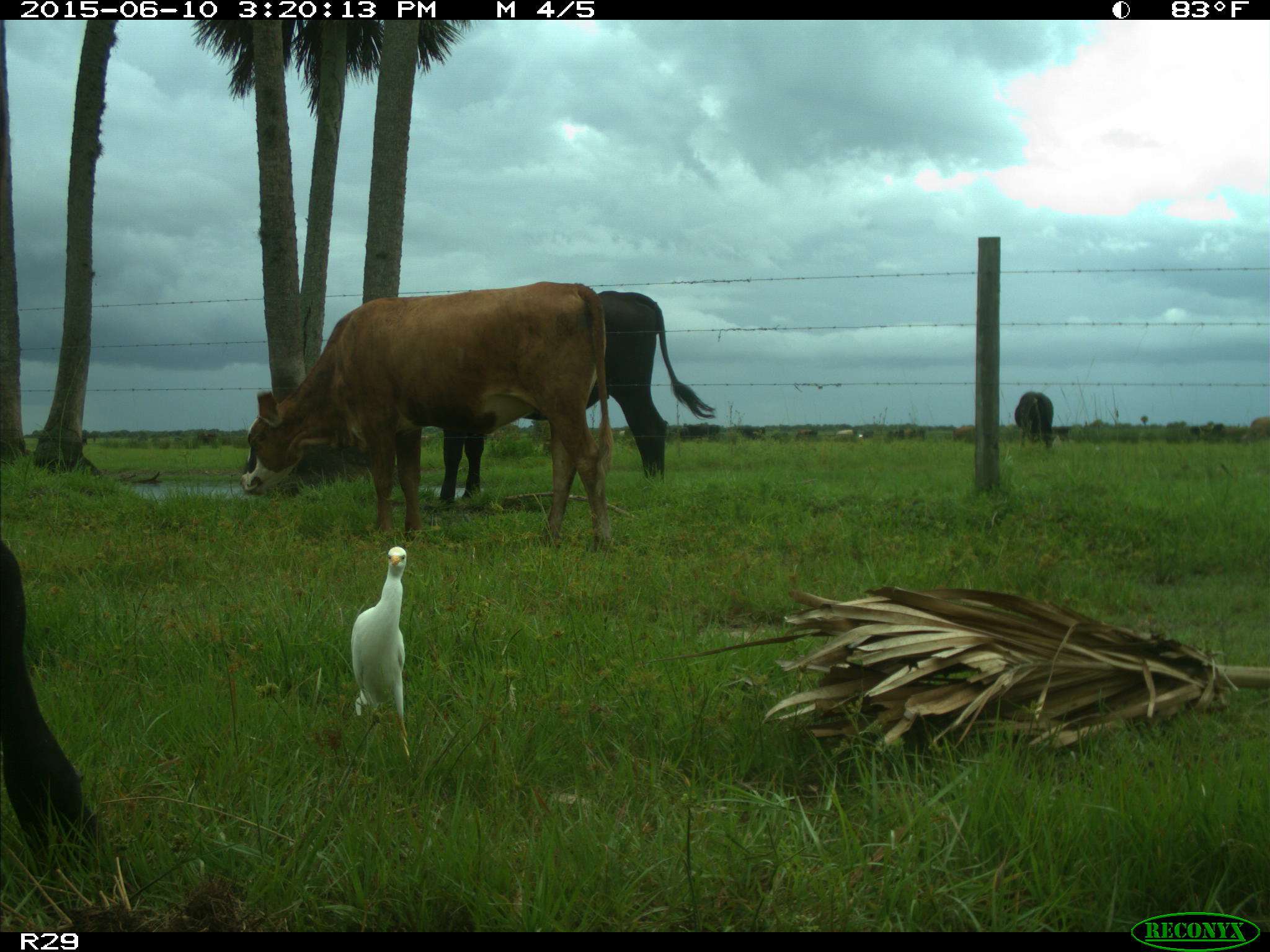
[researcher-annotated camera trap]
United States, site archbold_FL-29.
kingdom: Animalia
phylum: Chordata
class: Mammalia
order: Artiodactyla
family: Bovidae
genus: Bos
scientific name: Bos taurus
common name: domestic cow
Bos taurus (domestic cow).